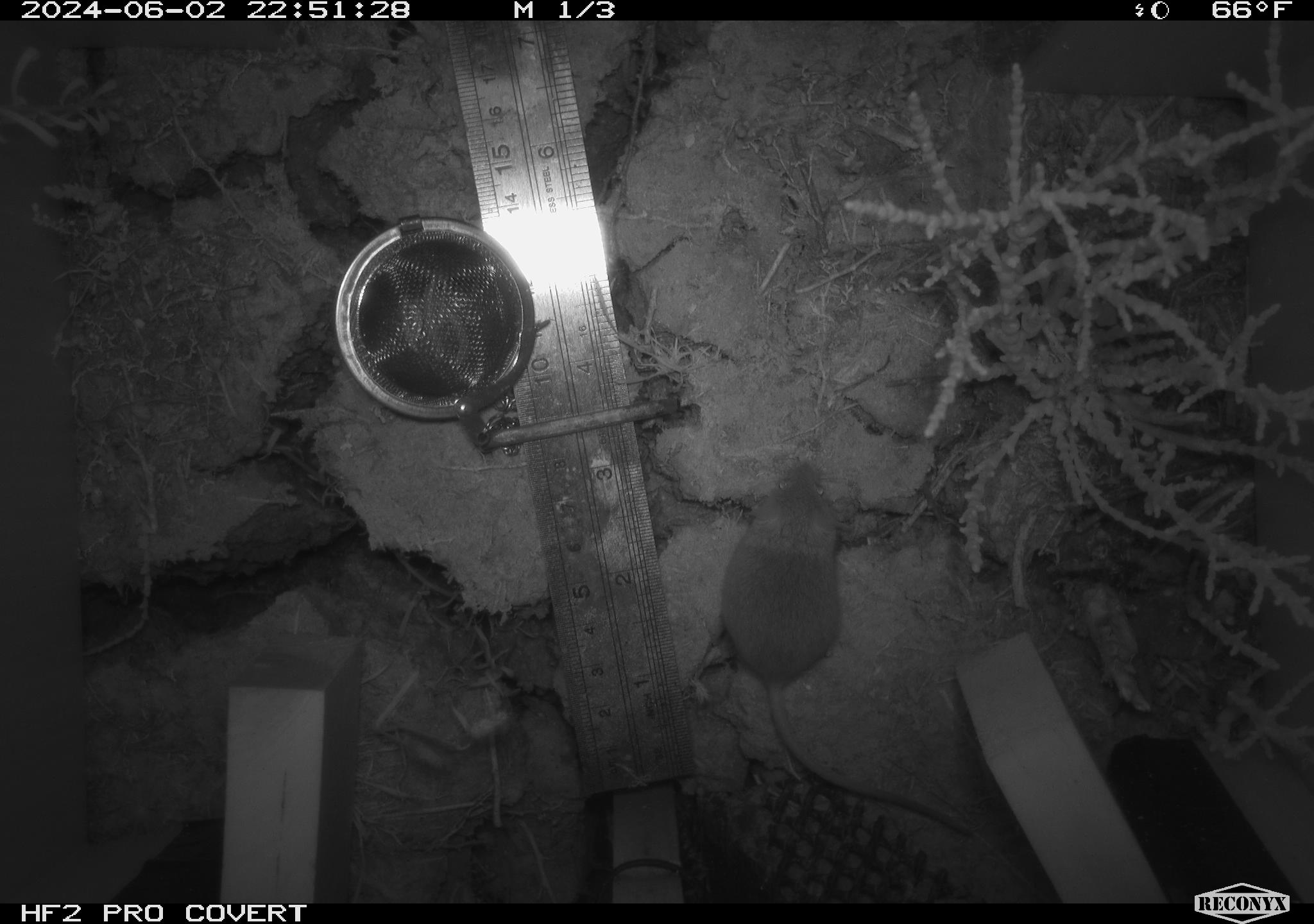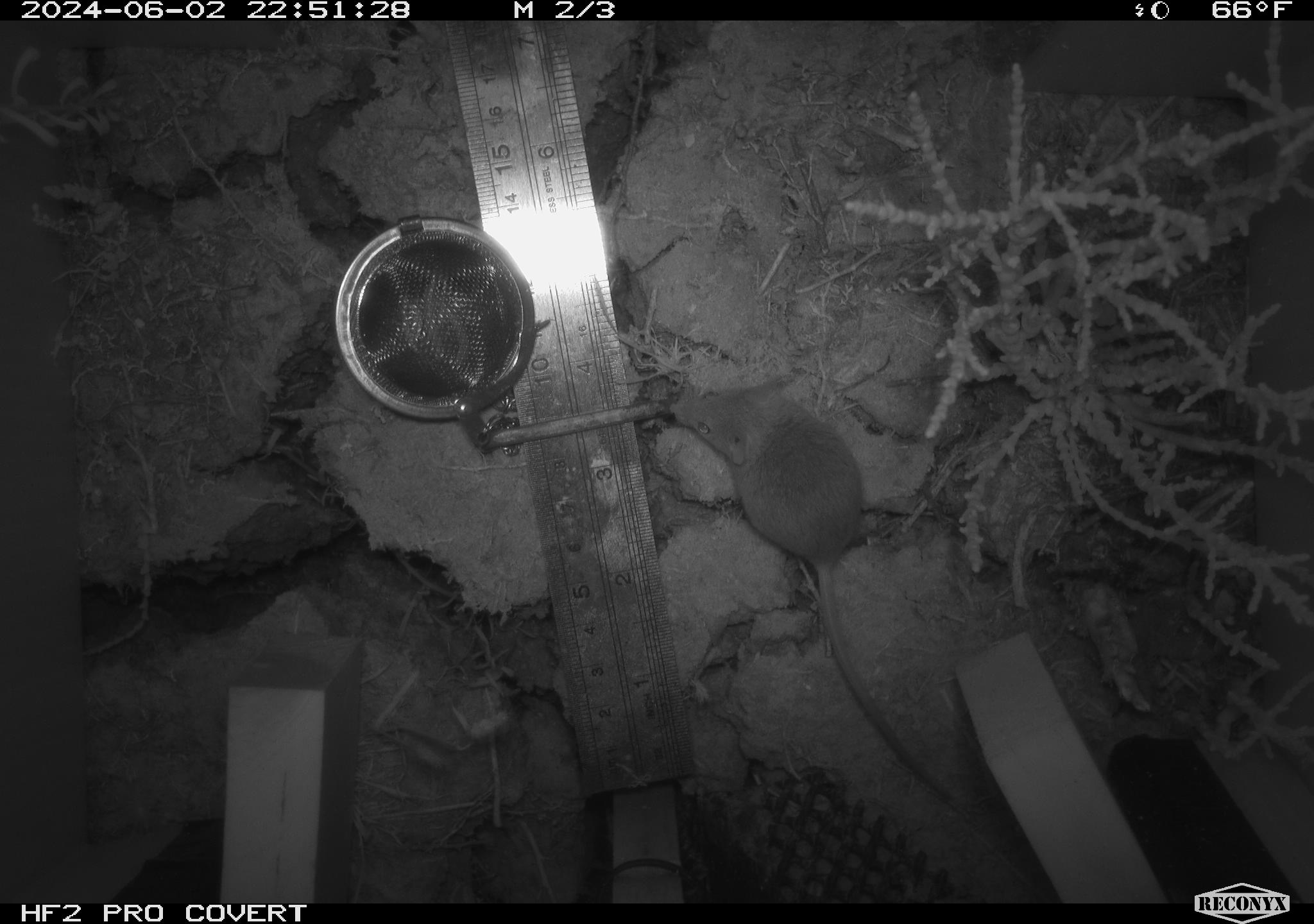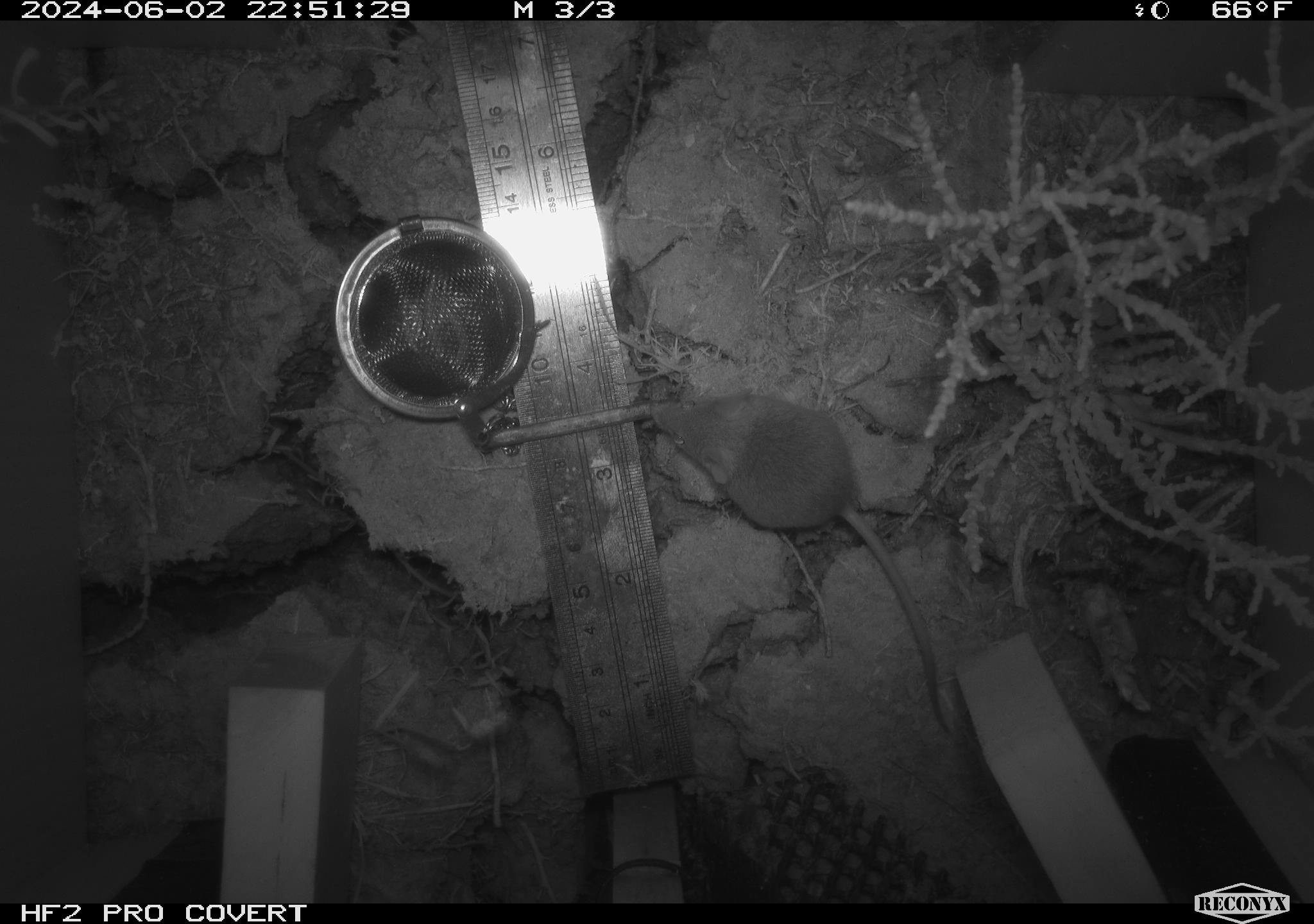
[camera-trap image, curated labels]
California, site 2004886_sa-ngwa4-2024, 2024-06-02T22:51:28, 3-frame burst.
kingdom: Animalia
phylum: Chordata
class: Mammalia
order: Rodentia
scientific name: Rodentia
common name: mouse species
Mouse species (Rodentia).